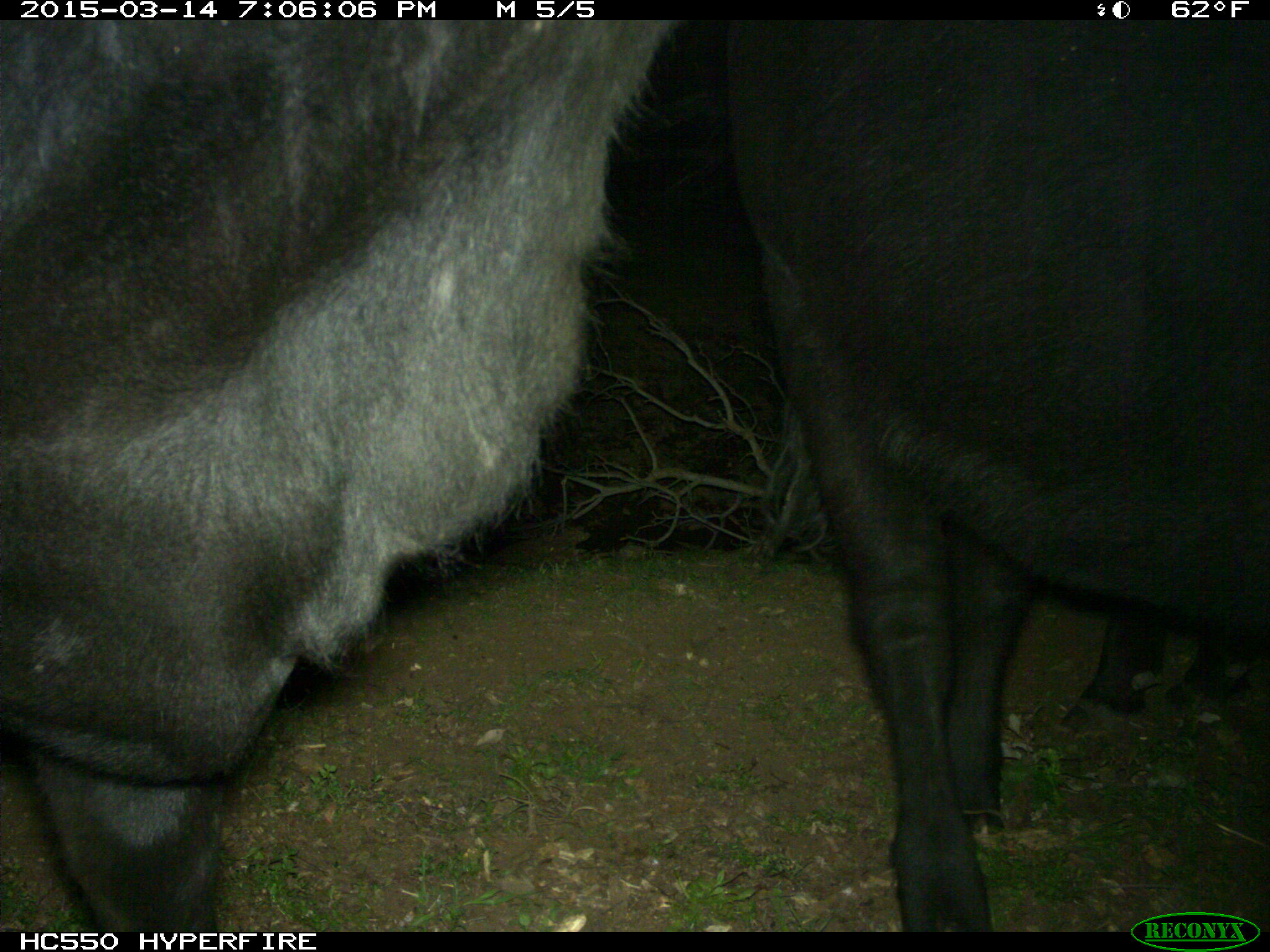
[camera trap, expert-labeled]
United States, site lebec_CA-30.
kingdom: Animalia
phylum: Chordata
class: Mammalia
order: Artiodactyla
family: Bovidae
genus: Bos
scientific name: Bos taurus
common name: domestic cow